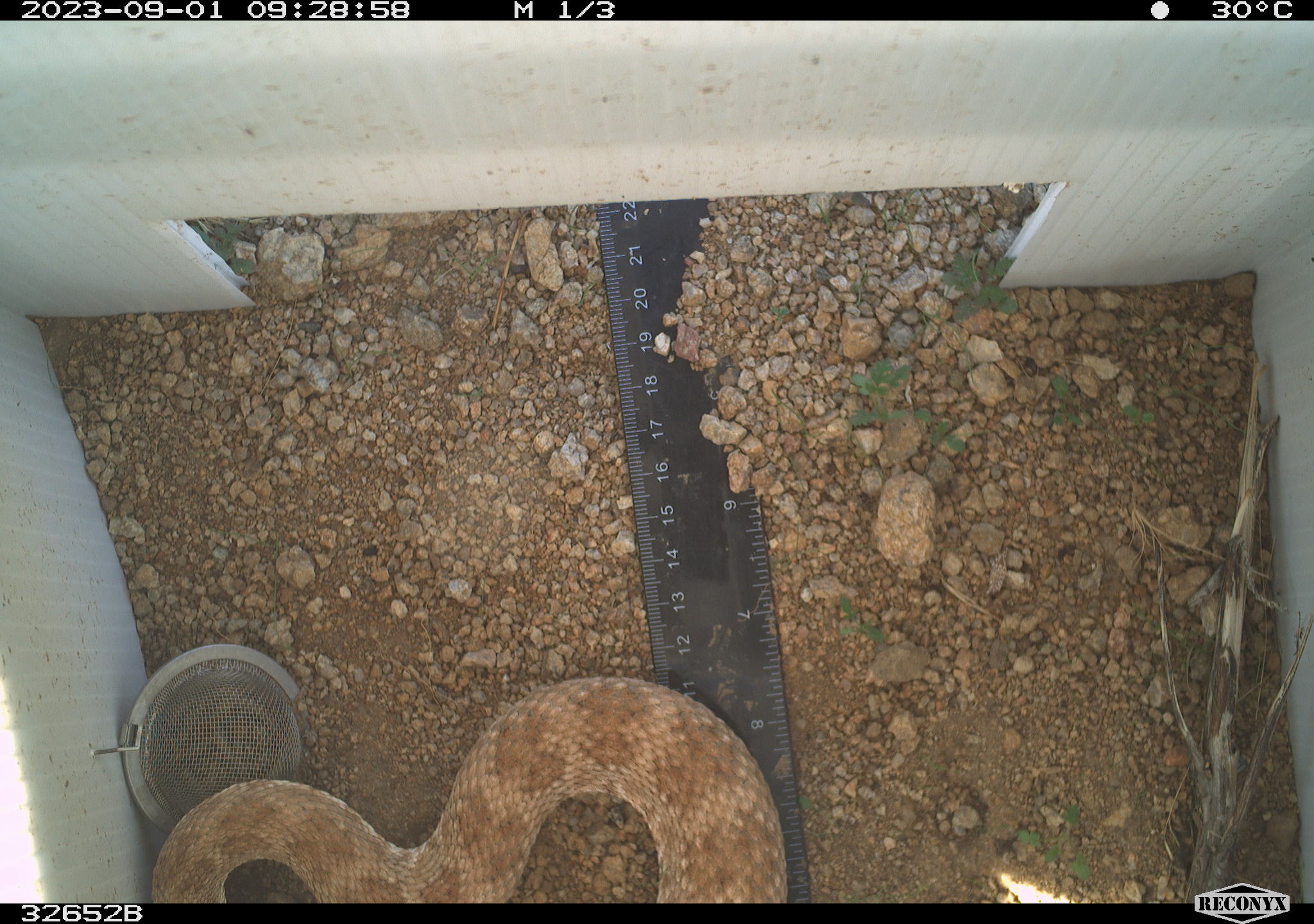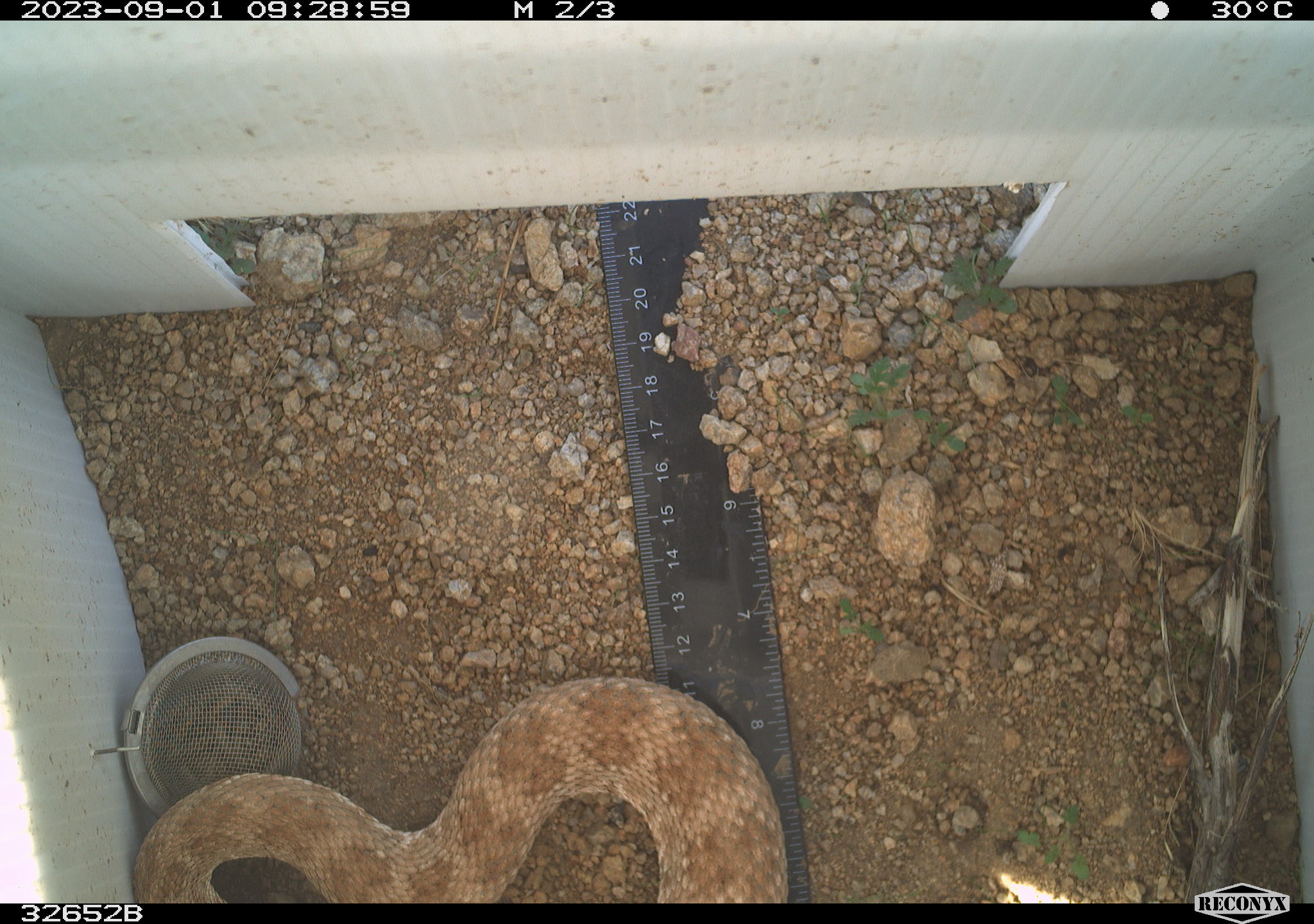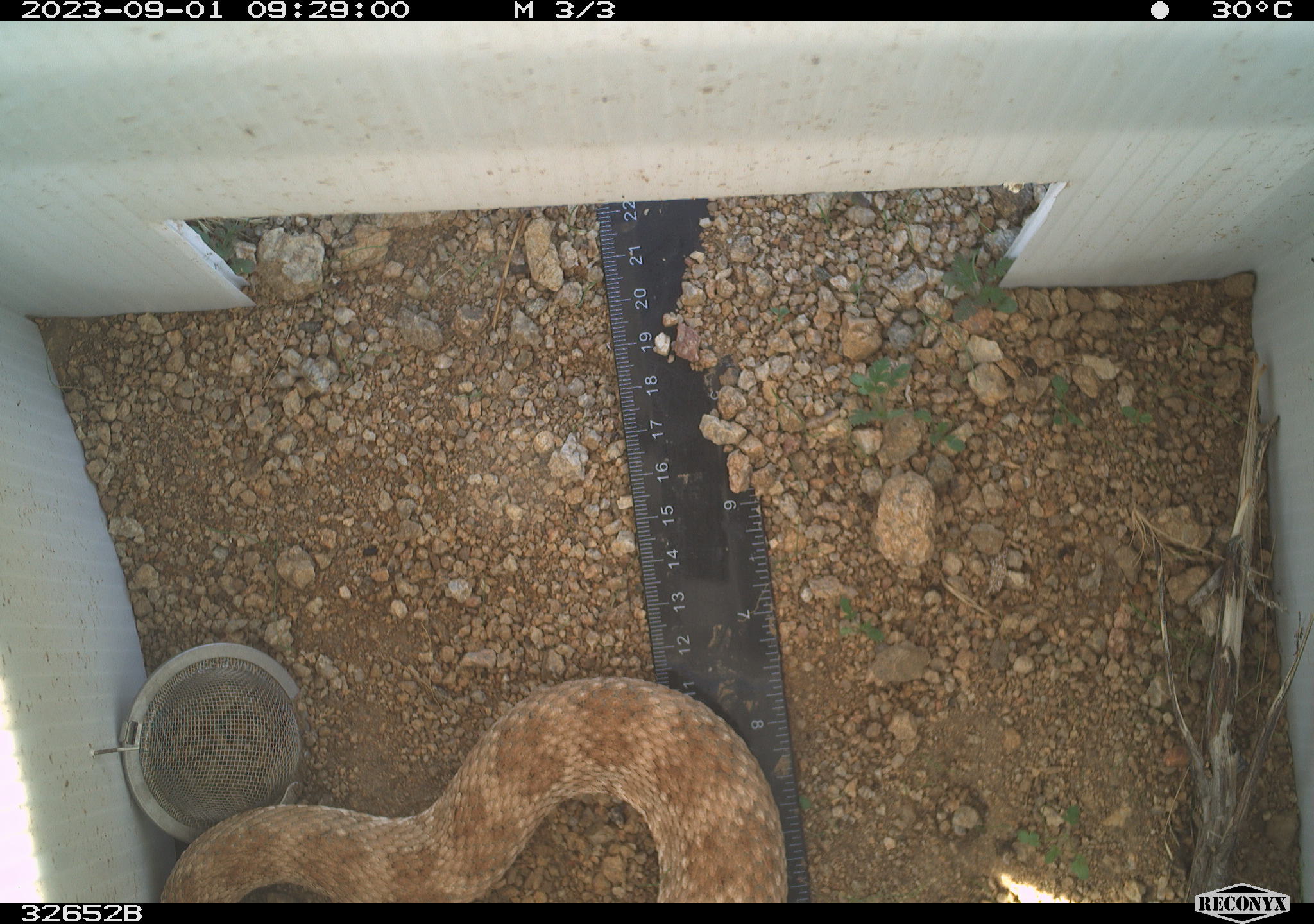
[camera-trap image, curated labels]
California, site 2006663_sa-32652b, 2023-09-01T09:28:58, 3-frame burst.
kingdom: Animalia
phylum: Chordata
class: Reptilia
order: Squamata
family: Viperidae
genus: Crotalus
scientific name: Crotalus pyrrhus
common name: southwestern speckled rattlesnake